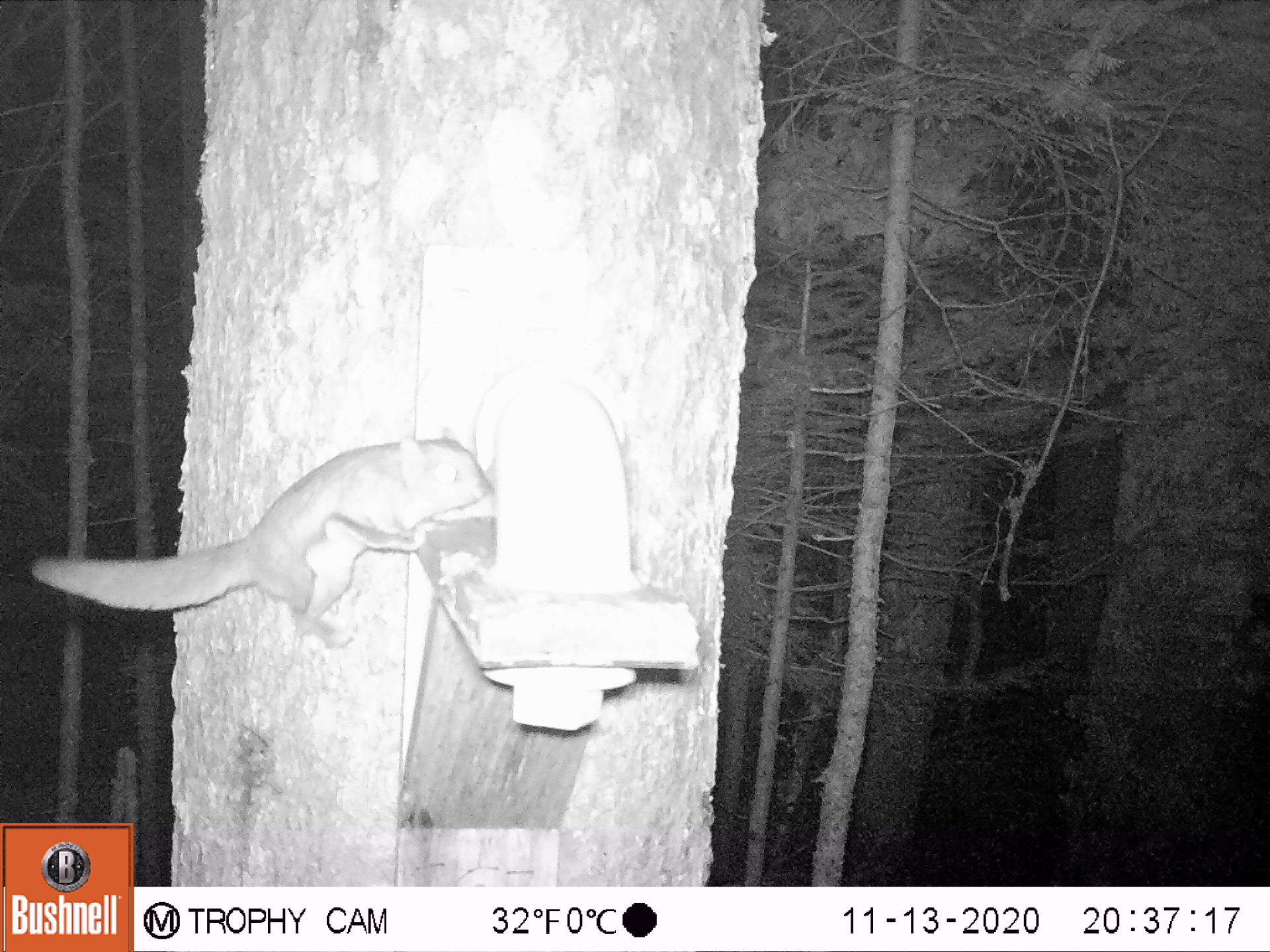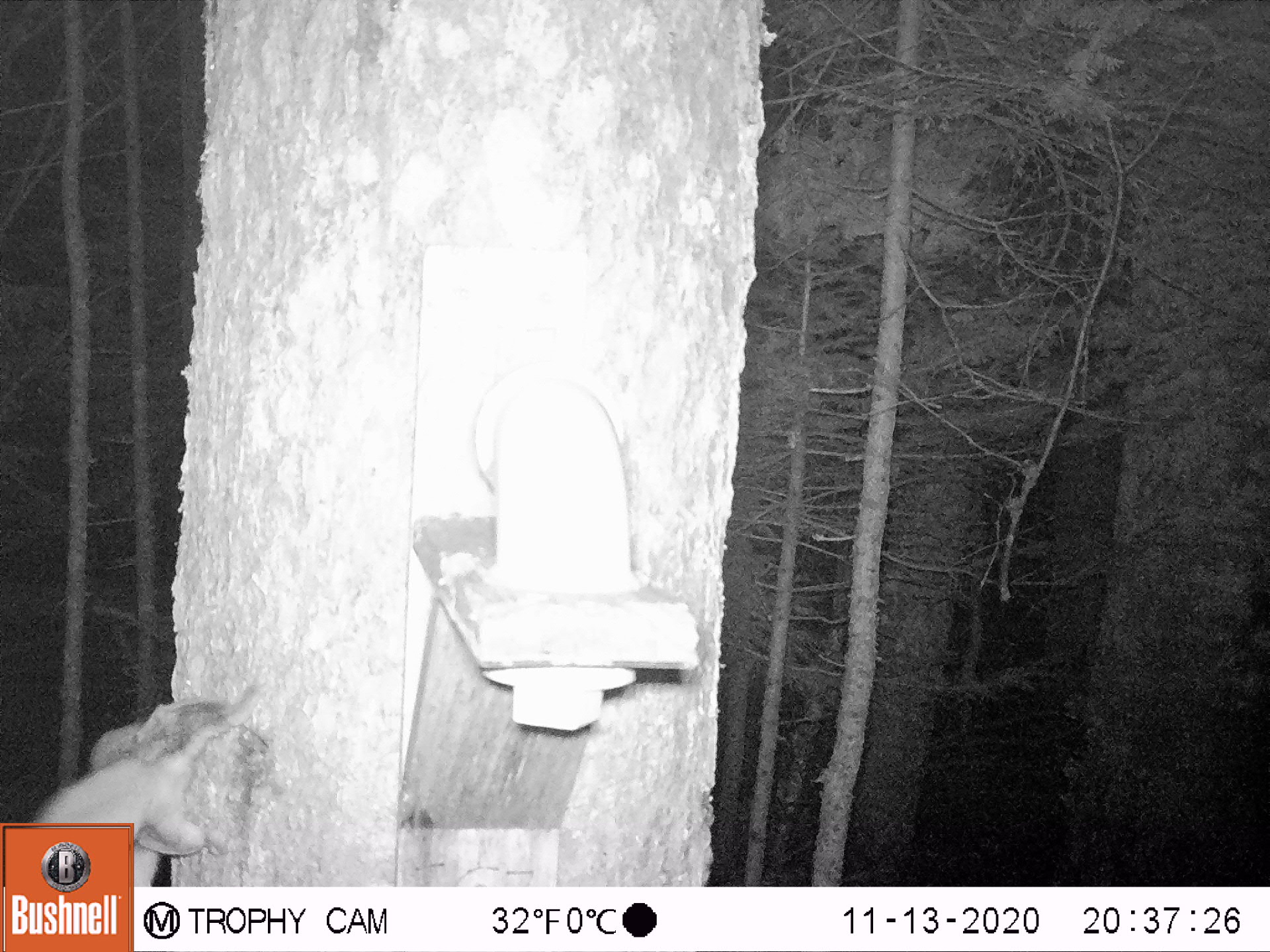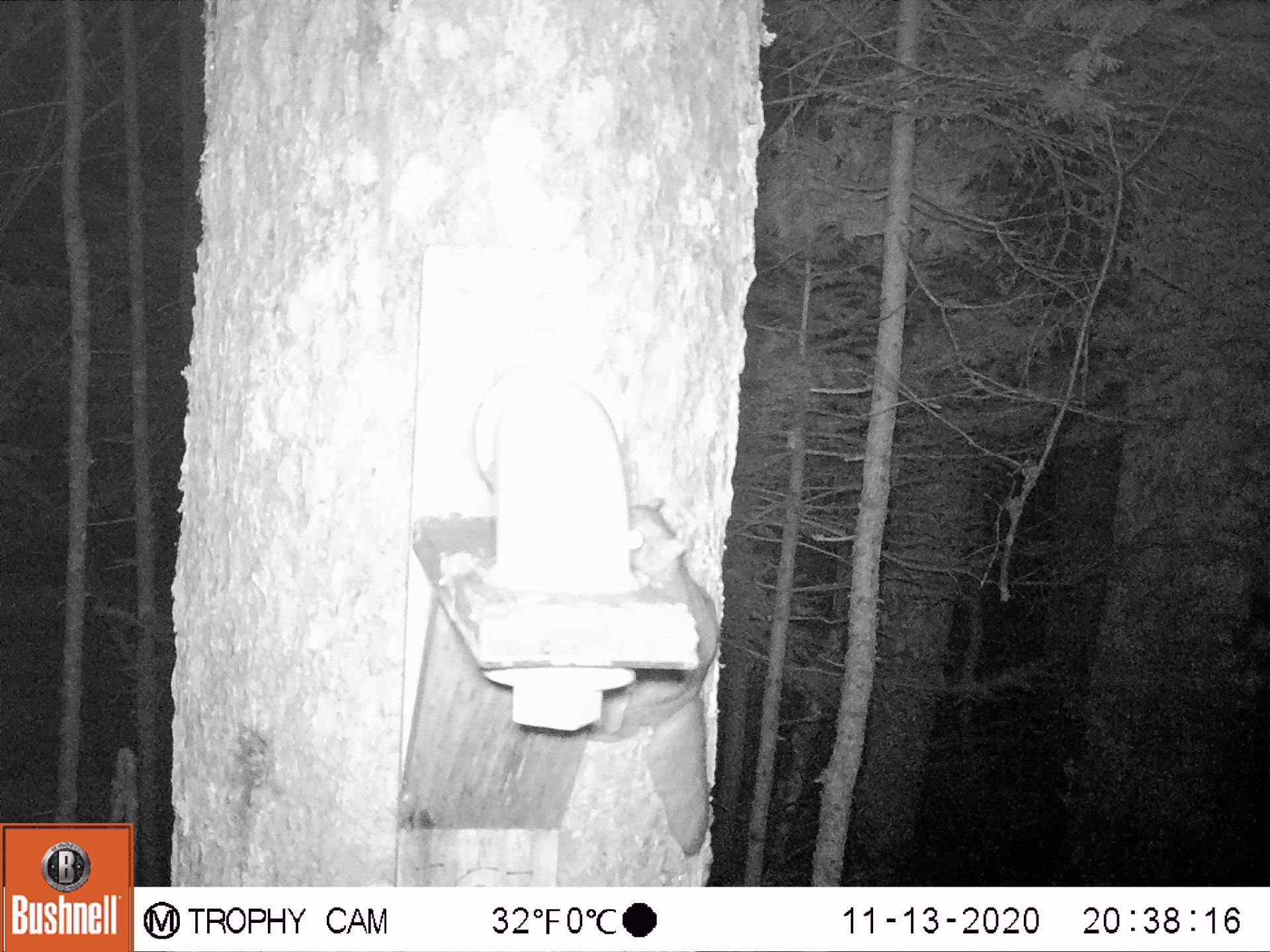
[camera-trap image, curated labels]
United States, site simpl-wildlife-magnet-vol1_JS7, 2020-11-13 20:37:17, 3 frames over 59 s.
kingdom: Animalia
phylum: Chordata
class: Mammalia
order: Rodentia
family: Sciuridae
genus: Glaucomys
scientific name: Glaucomys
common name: flying squirrel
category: flying squirrel sp.